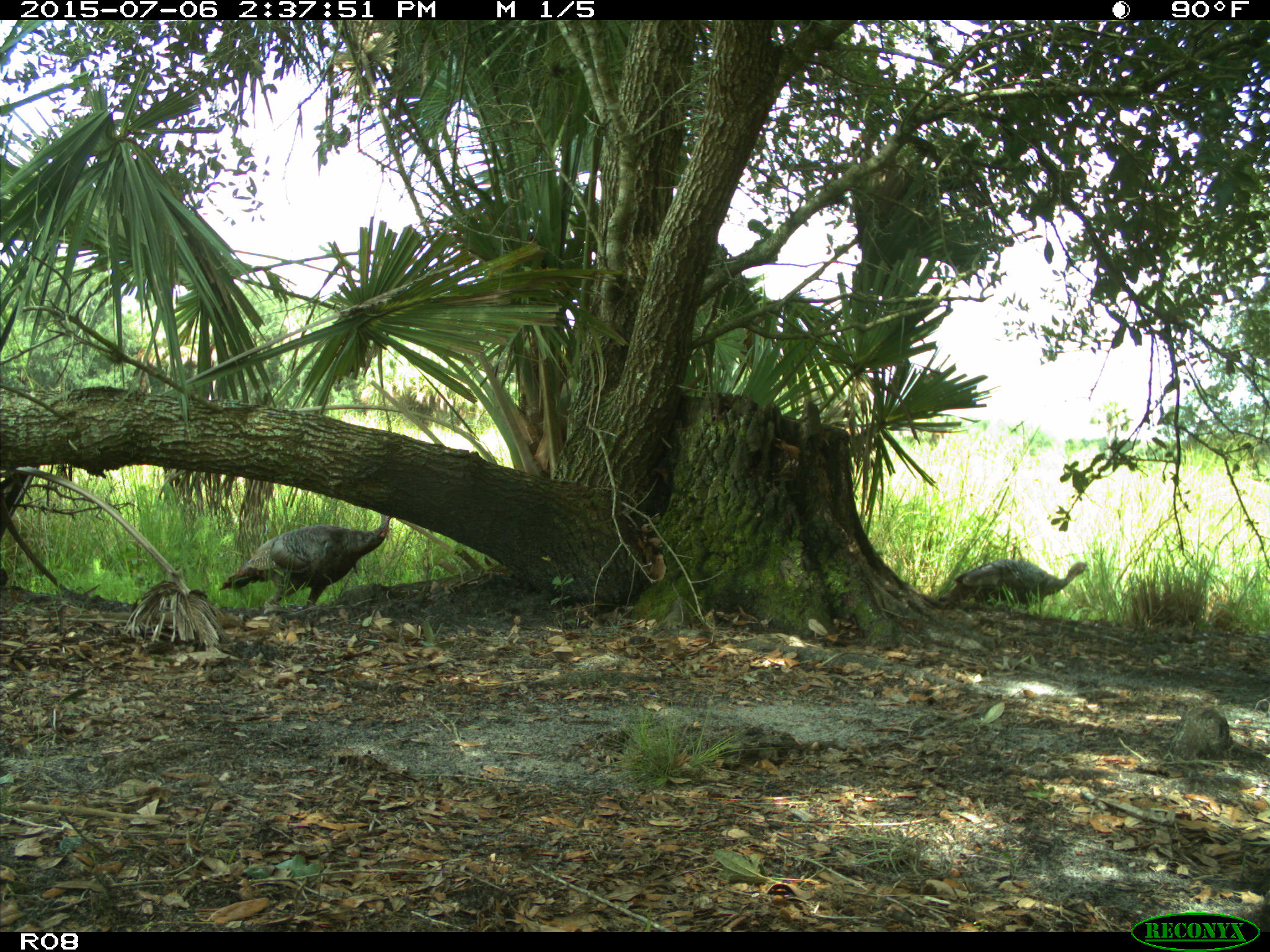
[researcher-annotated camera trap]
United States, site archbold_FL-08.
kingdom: Animalia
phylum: Chordata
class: Aves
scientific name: Aves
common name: birds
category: unidentified bird